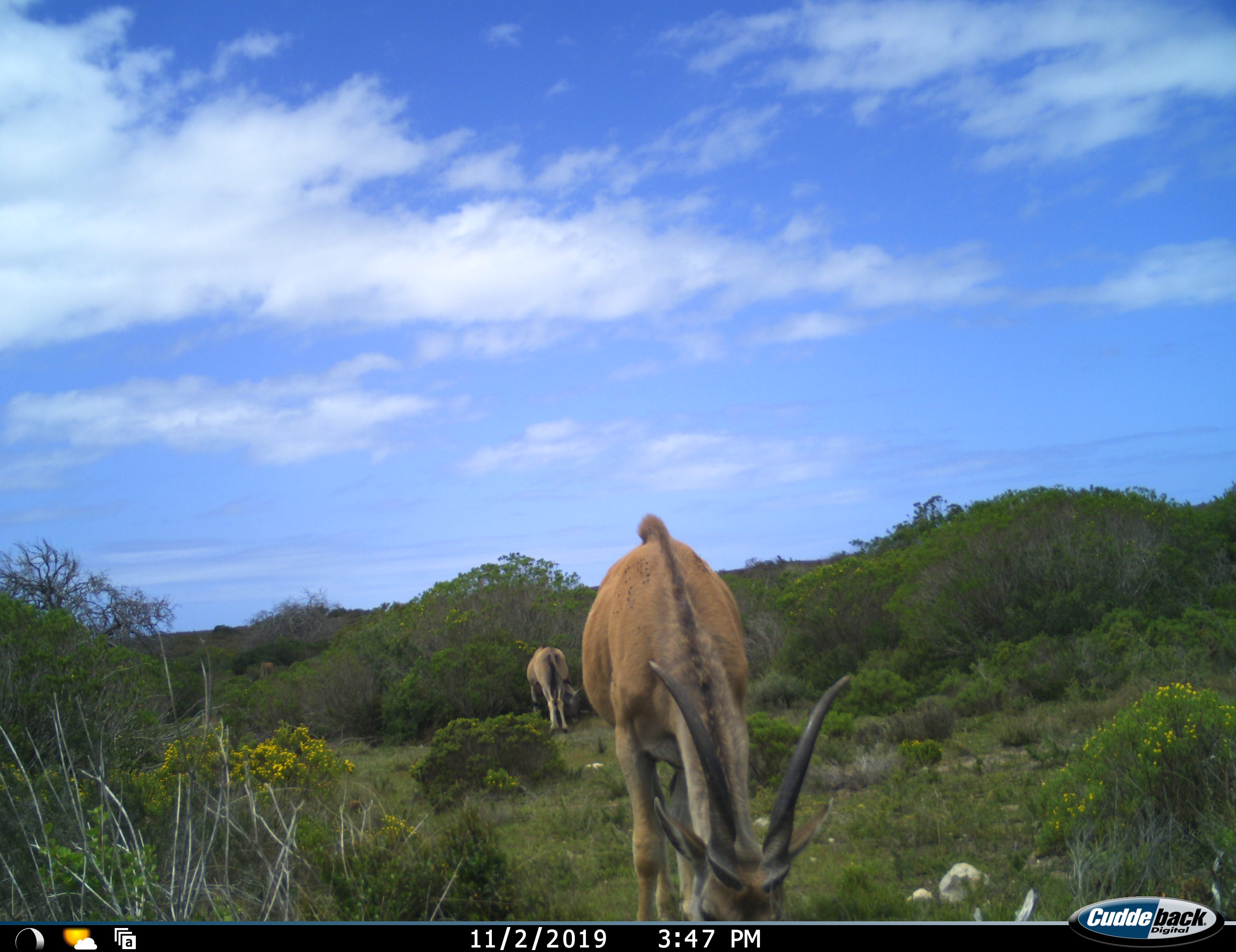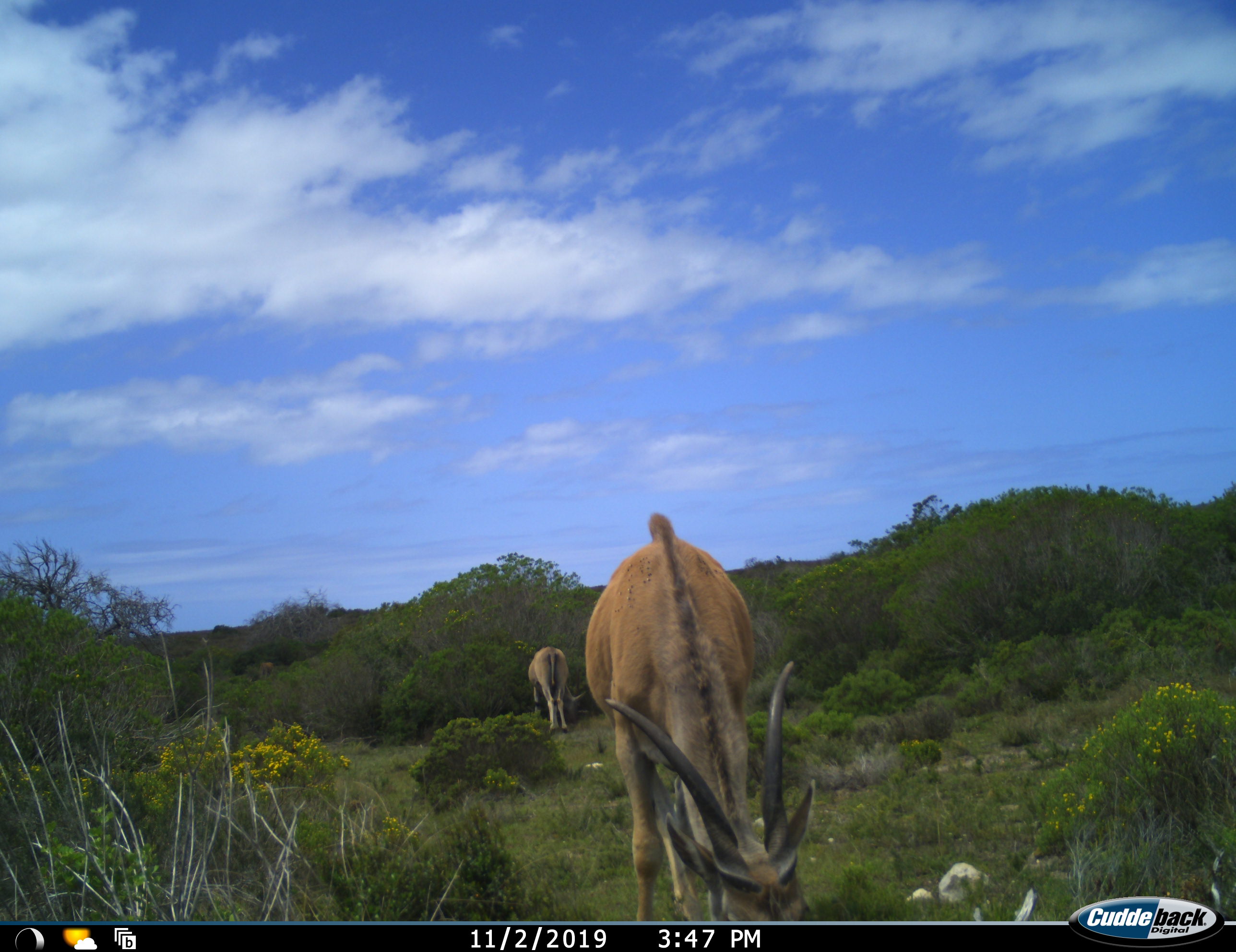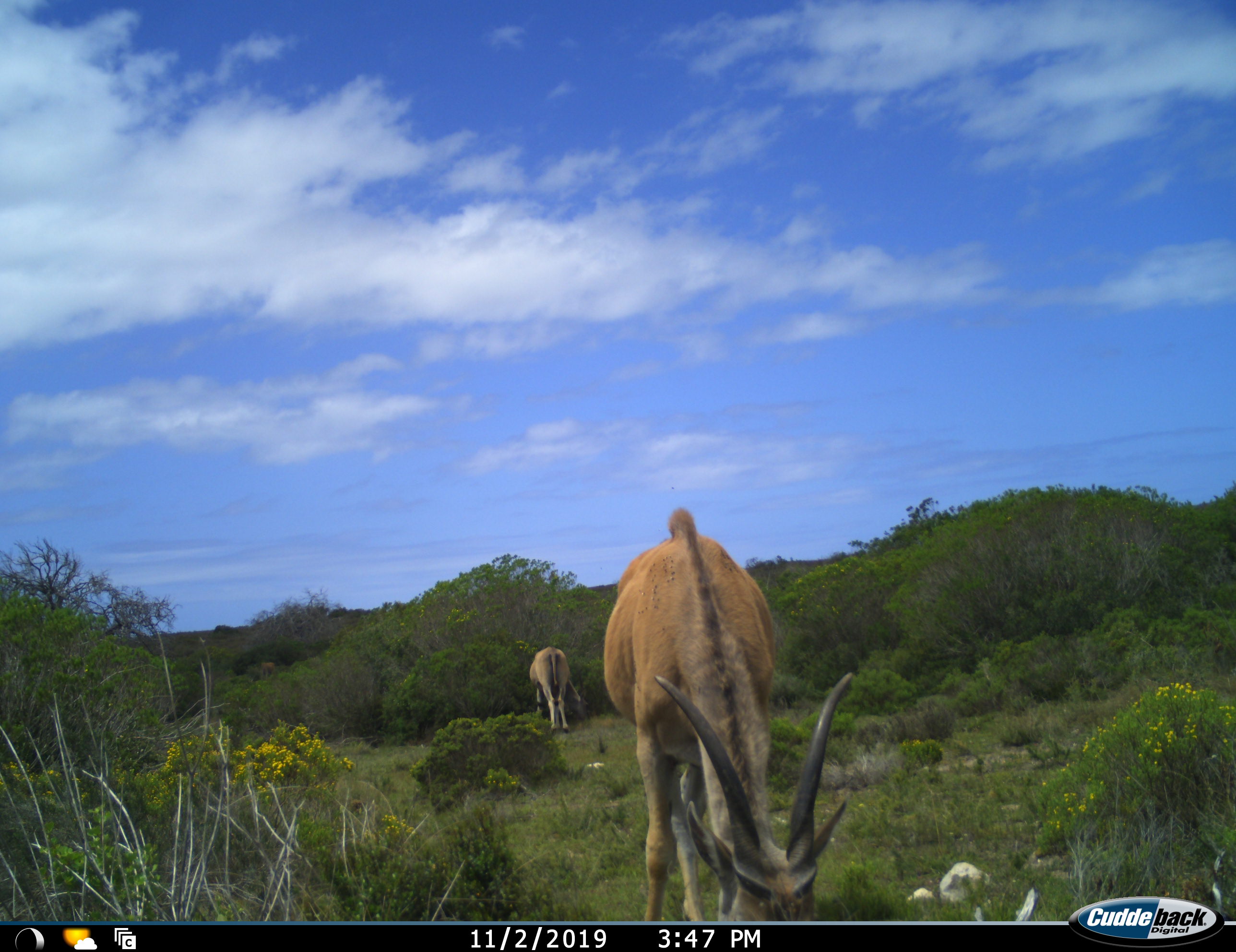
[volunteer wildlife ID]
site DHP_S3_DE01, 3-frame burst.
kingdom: Animalia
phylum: Chordata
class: Mammalia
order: Artiodactyla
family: Bovidae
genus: Tragelaphus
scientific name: Tragelaphus oryx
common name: eland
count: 2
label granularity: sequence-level